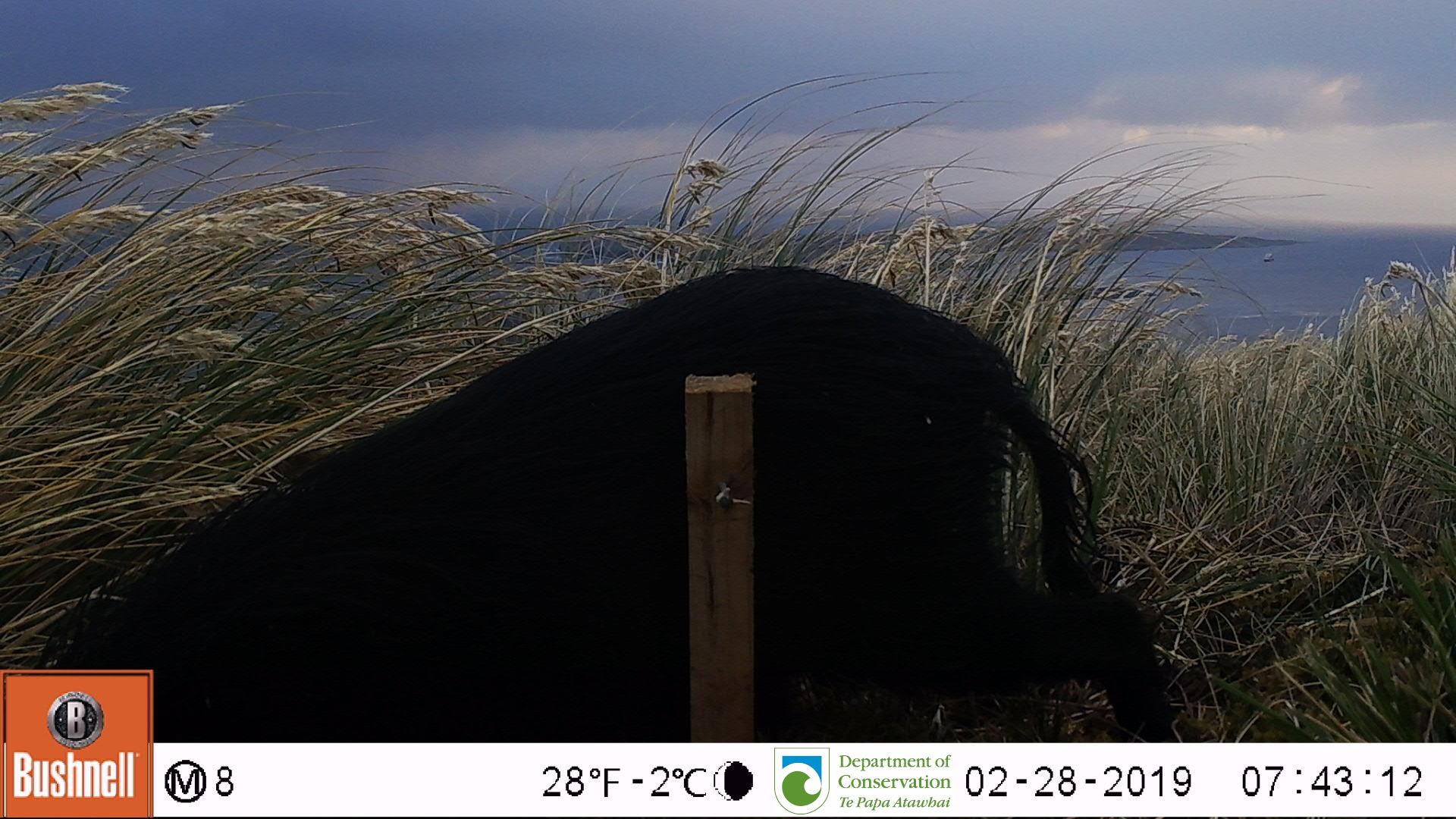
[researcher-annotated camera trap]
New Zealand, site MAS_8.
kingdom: Animalia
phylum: Chordata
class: Mammalia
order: Artiodactyla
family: Suidae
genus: Sus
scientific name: Sus scrofa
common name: pig